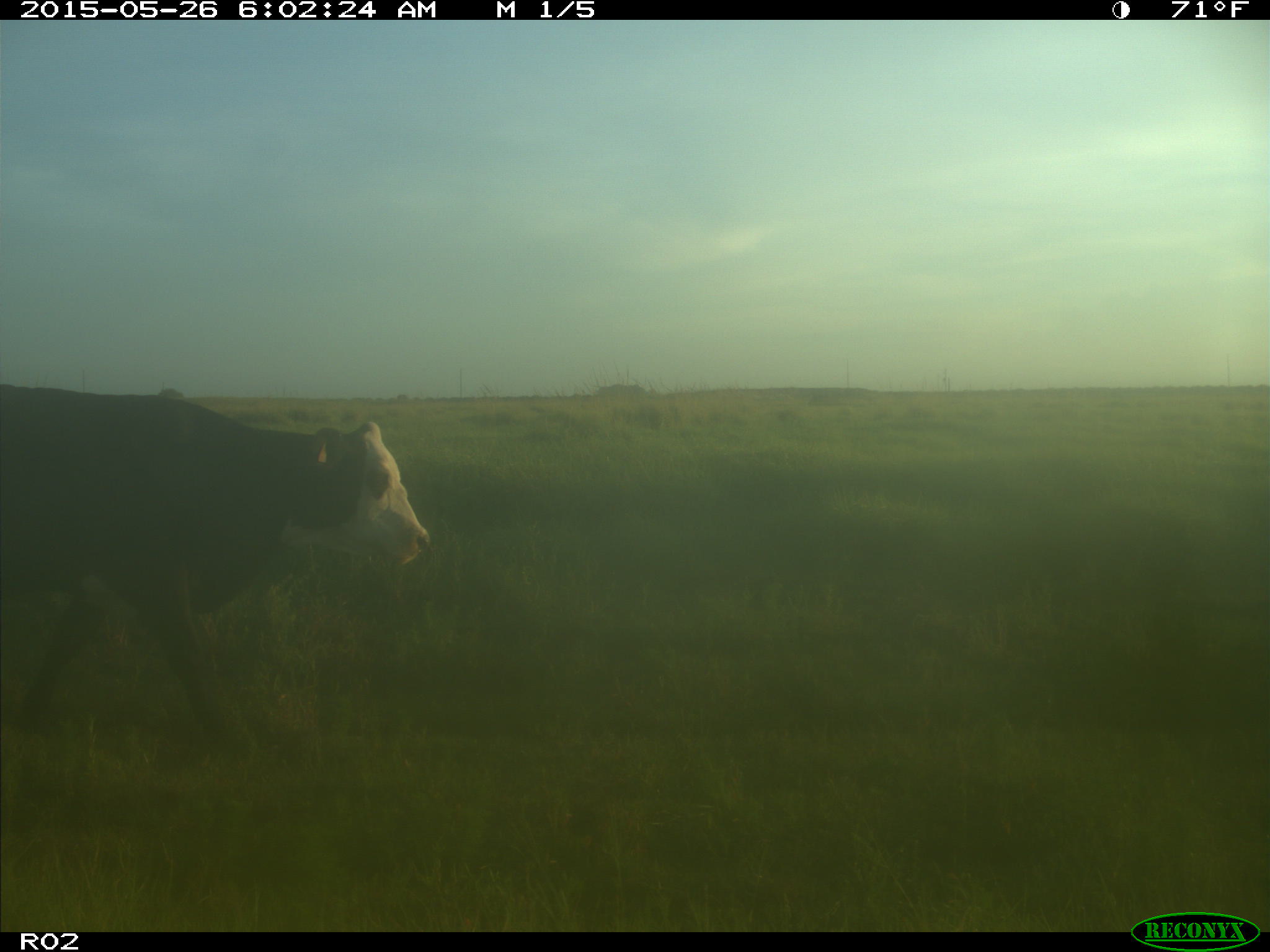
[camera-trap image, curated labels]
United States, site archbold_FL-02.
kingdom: Animalia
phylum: Chordata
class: Mammalia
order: Artiodactyla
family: Bovidae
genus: Bos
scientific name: Bos taurus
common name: domestic cow